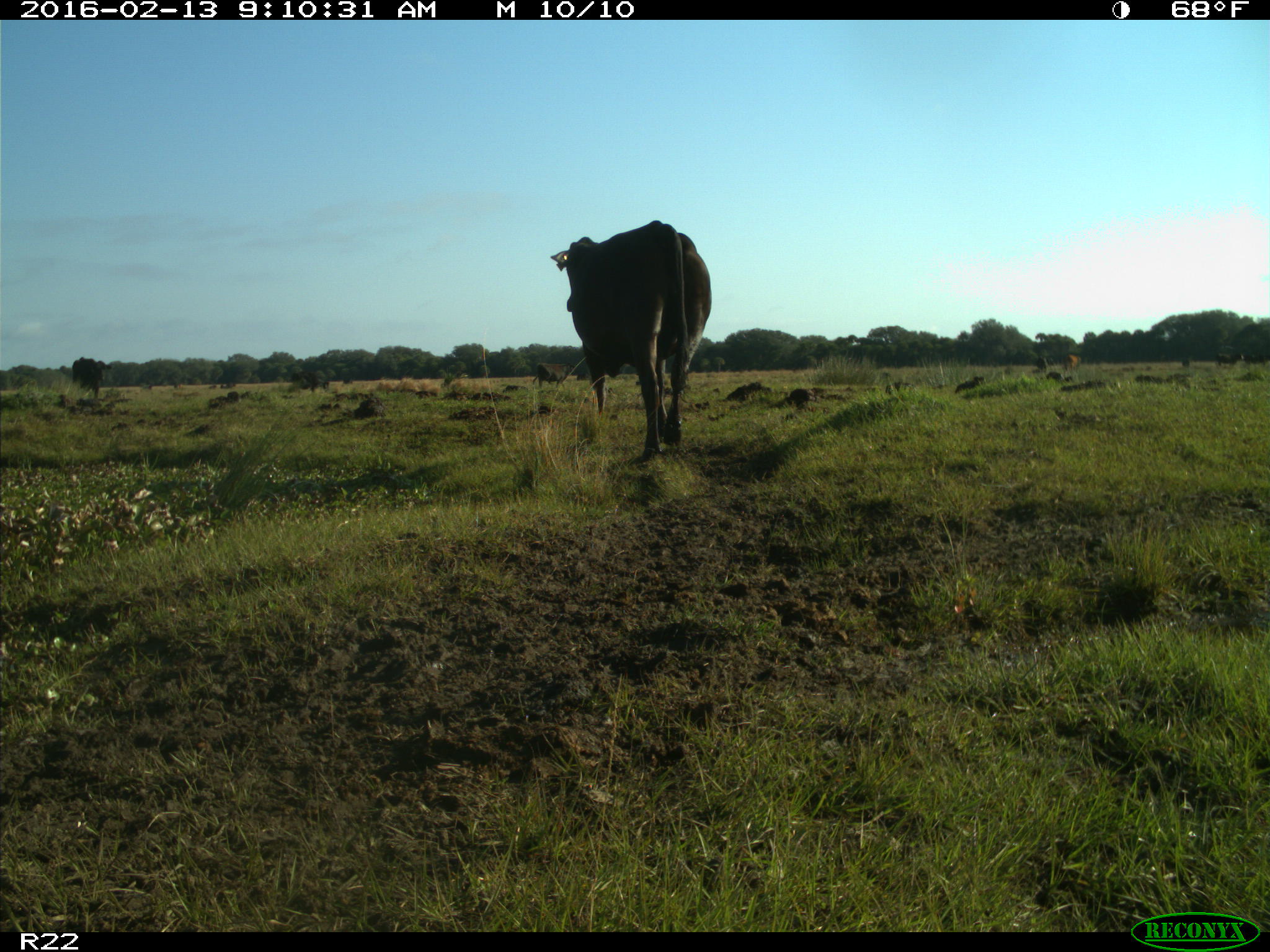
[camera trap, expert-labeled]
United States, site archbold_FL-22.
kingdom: Animalia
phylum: Chordata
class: Mammalia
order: Artiodactyla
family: Bovidae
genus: Bos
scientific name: Bos taurus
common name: domestic cow